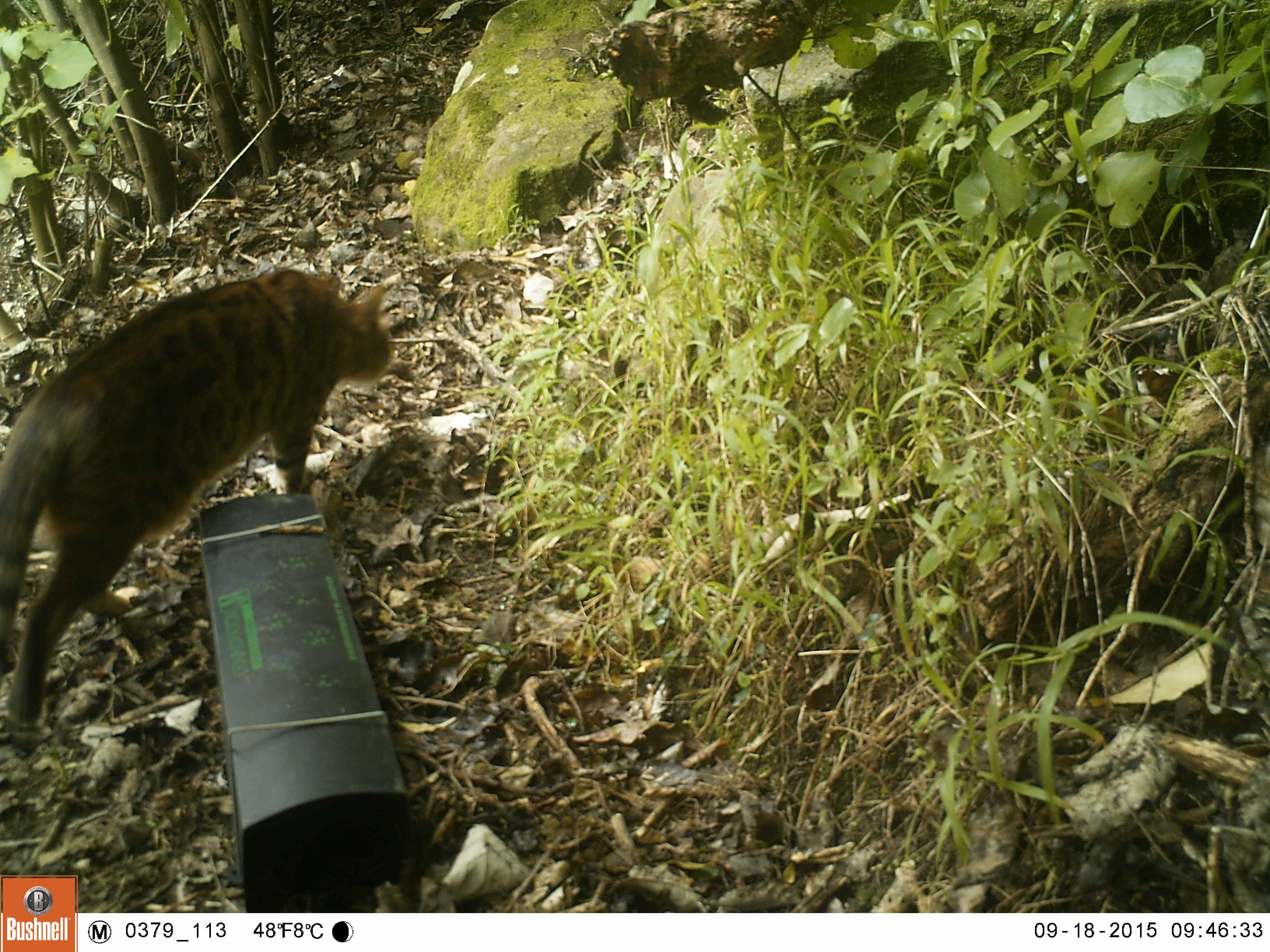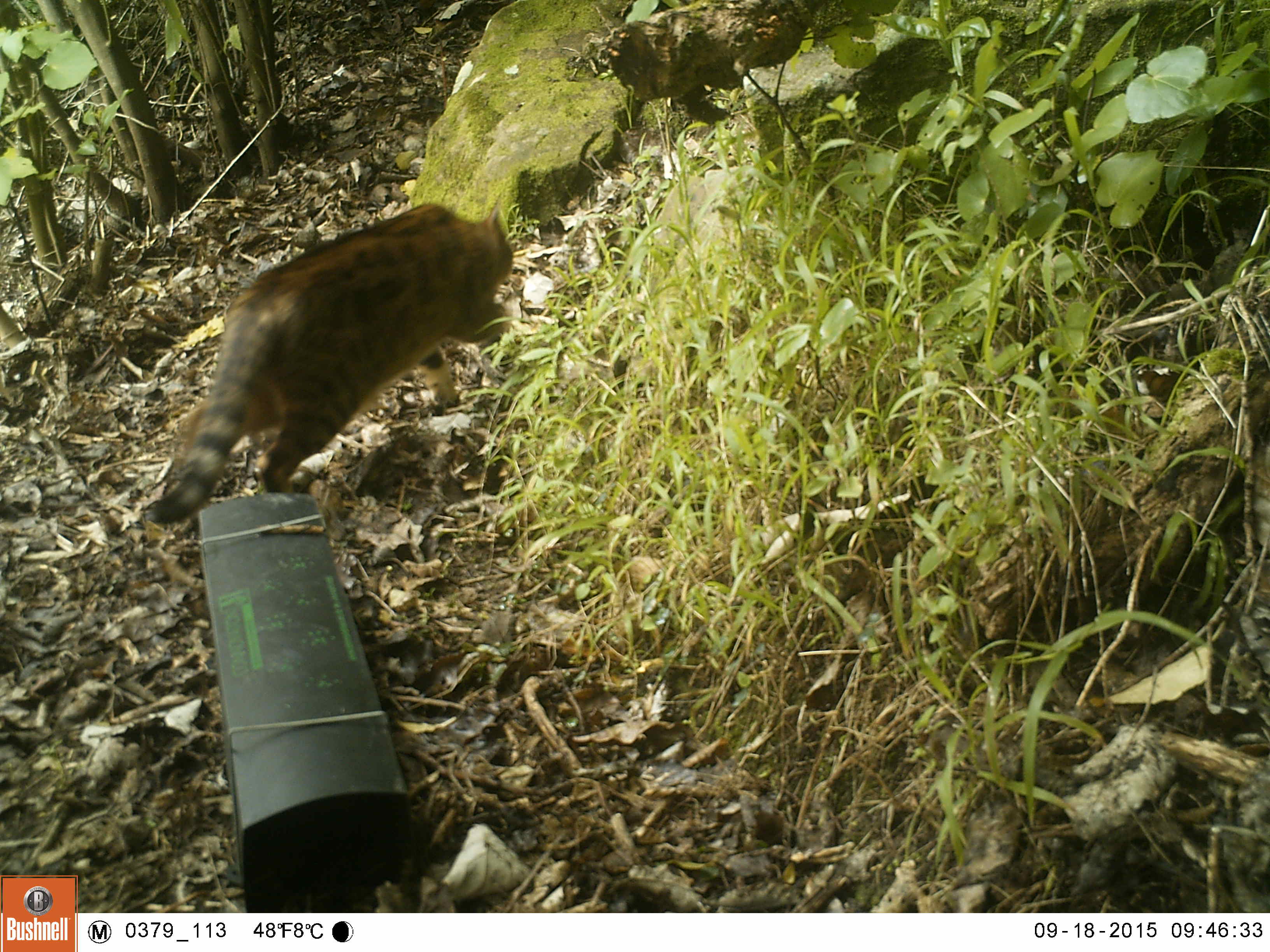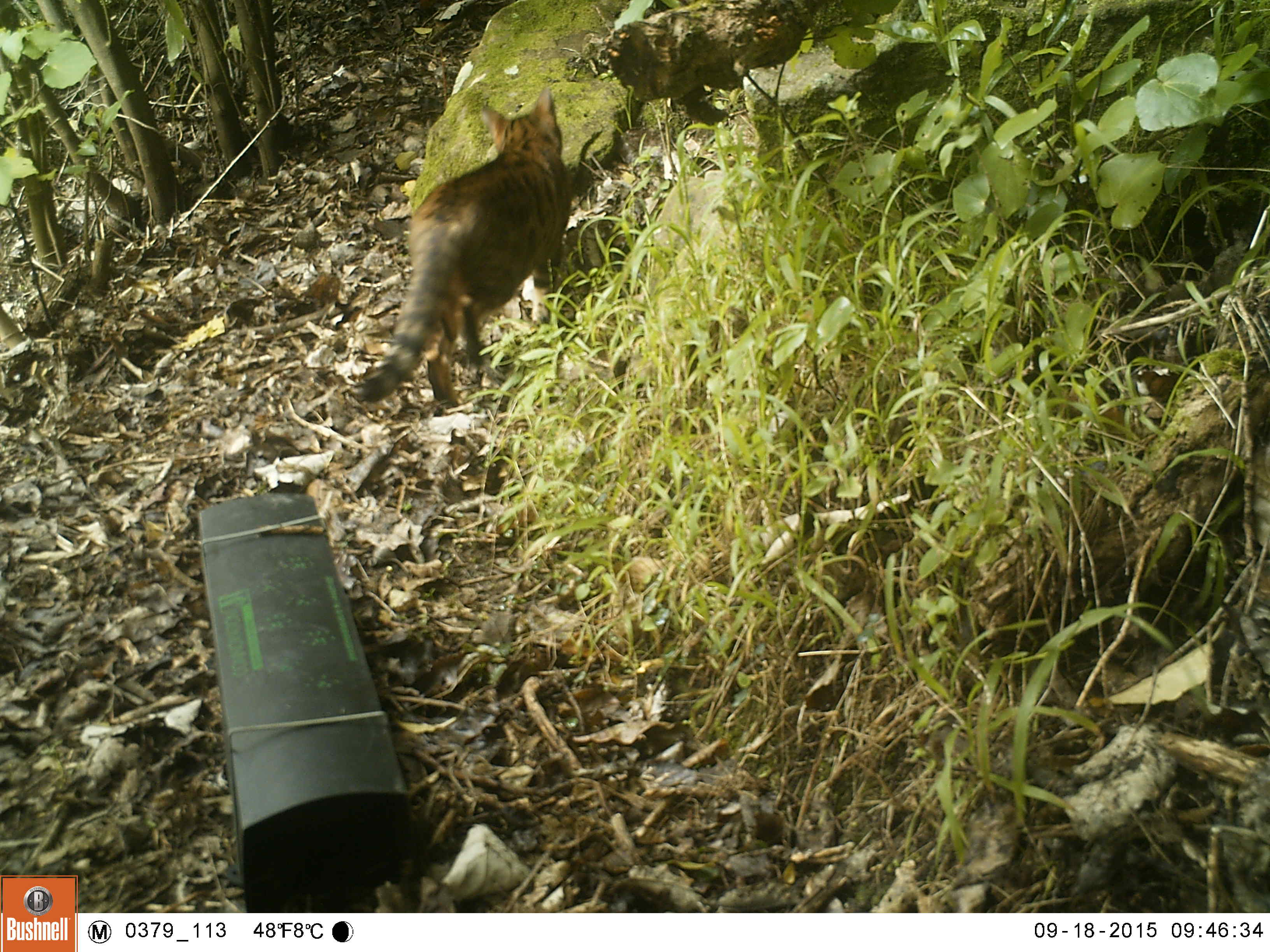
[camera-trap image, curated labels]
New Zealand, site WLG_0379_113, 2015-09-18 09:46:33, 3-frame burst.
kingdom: Animalia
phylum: Chordata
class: Mammalia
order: Carnivora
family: Felidae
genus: Felis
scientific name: Felis catus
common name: domestic cat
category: cat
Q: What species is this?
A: Cat (domestic cat) (Felis catus).